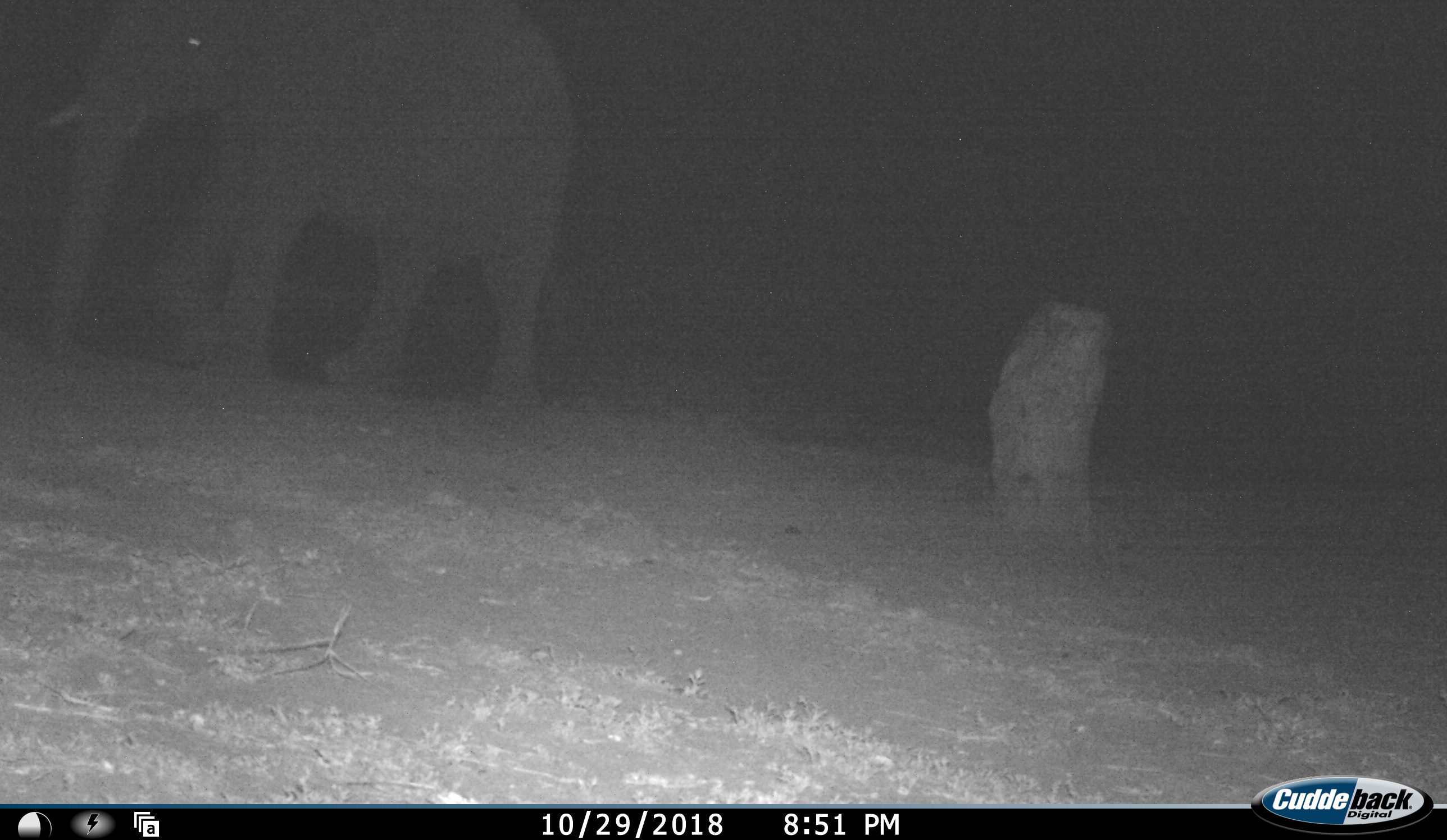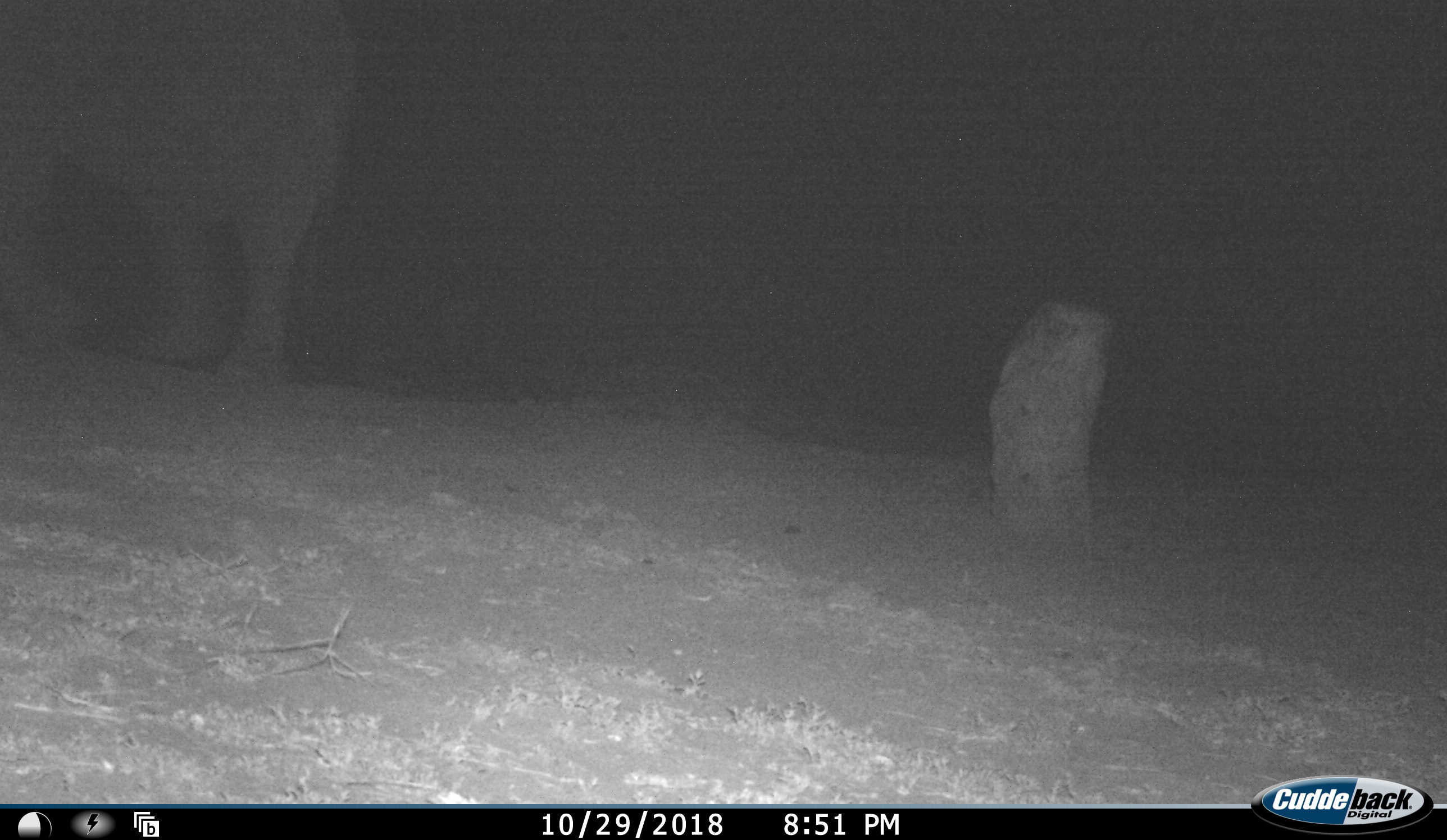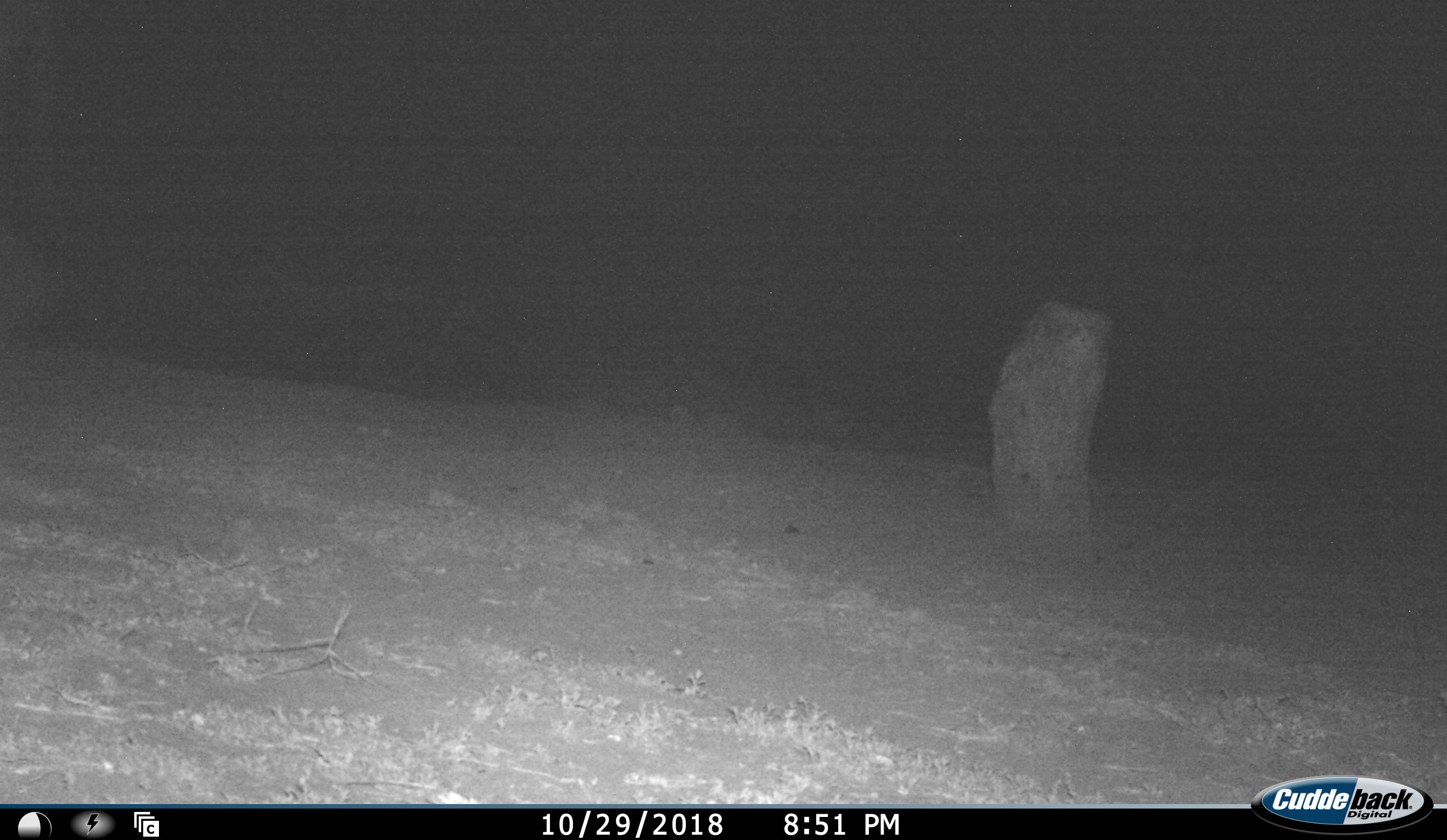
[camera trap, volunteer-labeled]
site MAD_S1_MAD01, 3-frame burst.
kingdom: Animalia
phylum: Chordata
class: Mammalia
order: Proboscidea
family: Elephantidae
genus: Loxodonta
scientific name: Loxodonta africana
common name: african bush elephant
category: elephant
Elephant (african bush elephant) (Loxodonta africana), count 1. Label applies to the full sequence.